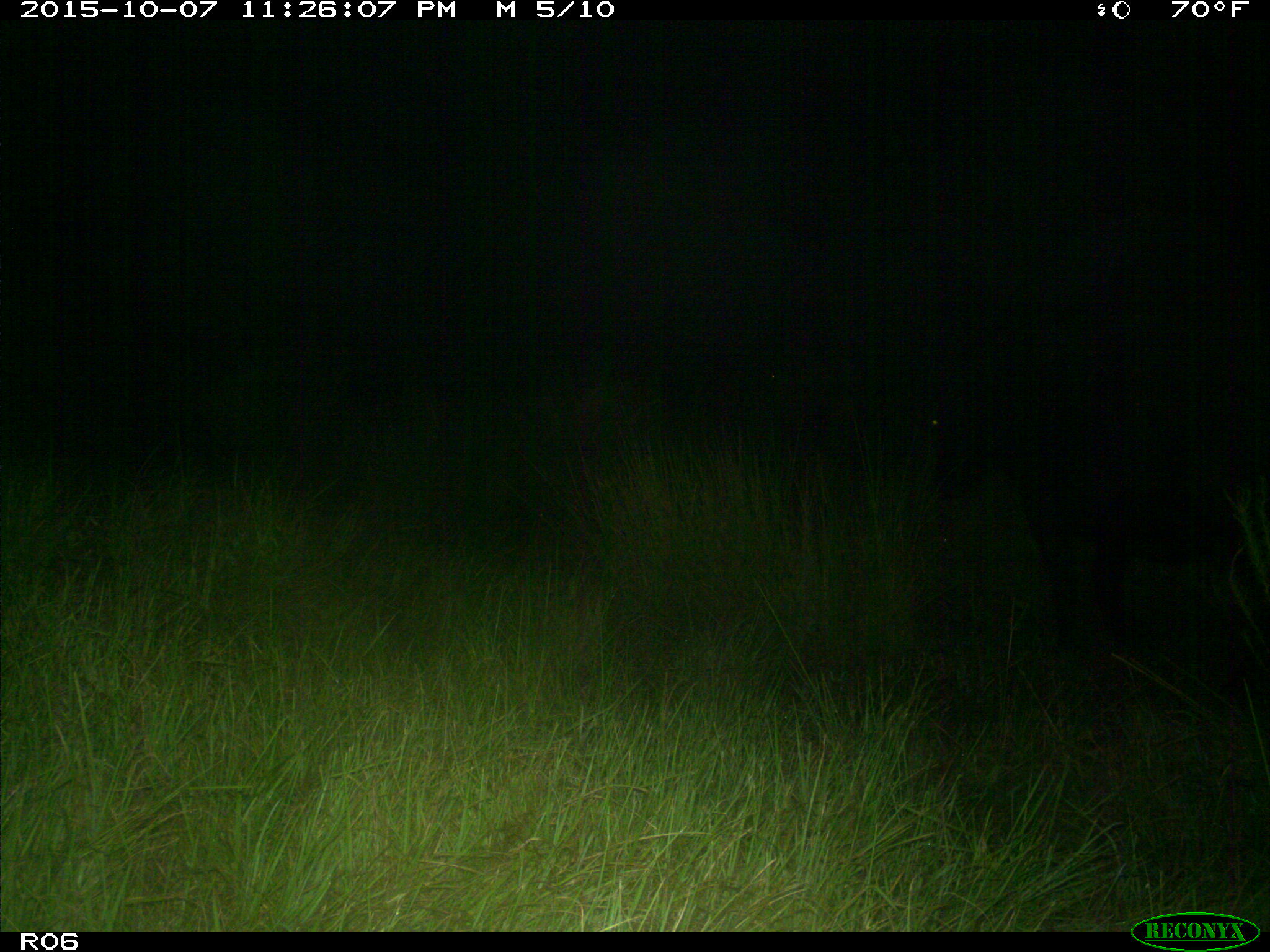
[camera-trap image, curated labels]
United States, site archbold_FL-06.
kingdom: Animalia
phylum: Chordata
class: Mammalia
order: Artiodactyla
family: Bovidae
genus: Bos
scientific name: Bos taurus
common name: domestic cow